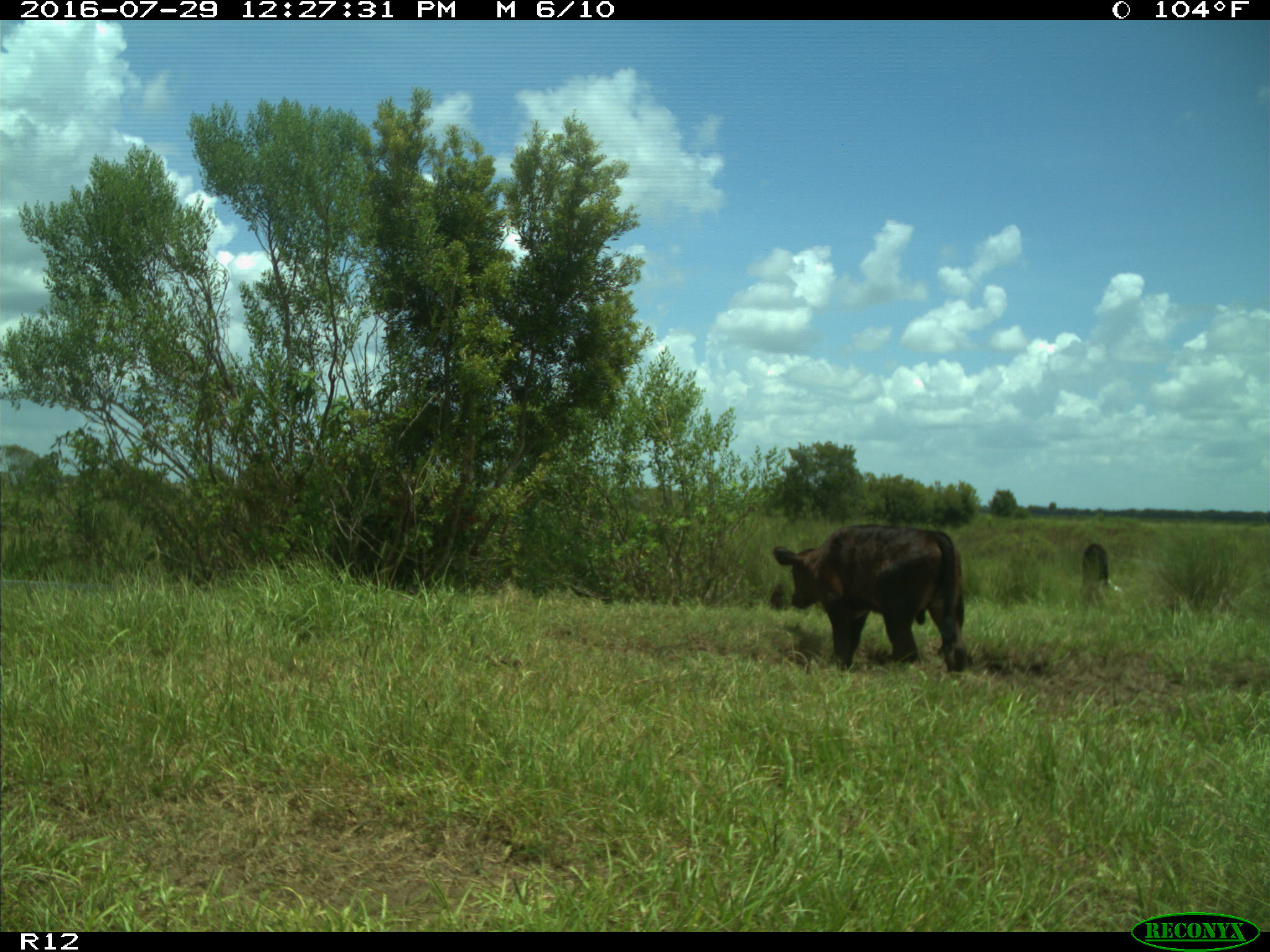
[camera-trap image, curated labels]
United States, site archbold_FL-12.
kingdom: Animalia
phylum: Chordata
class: Mammalia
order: Artiodactyla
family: Bovidae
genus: Bos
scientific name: Bos taurus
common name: domestic cow